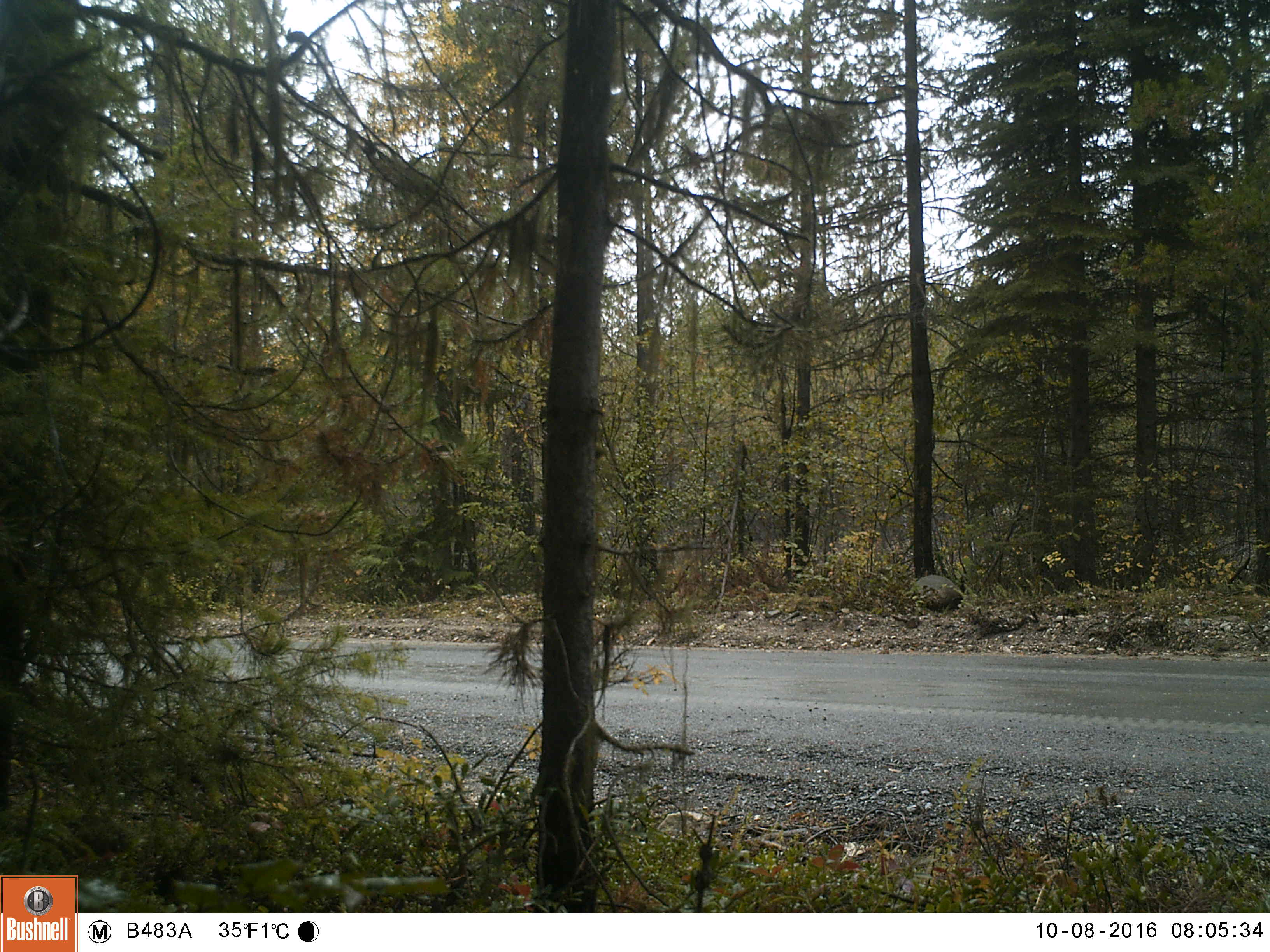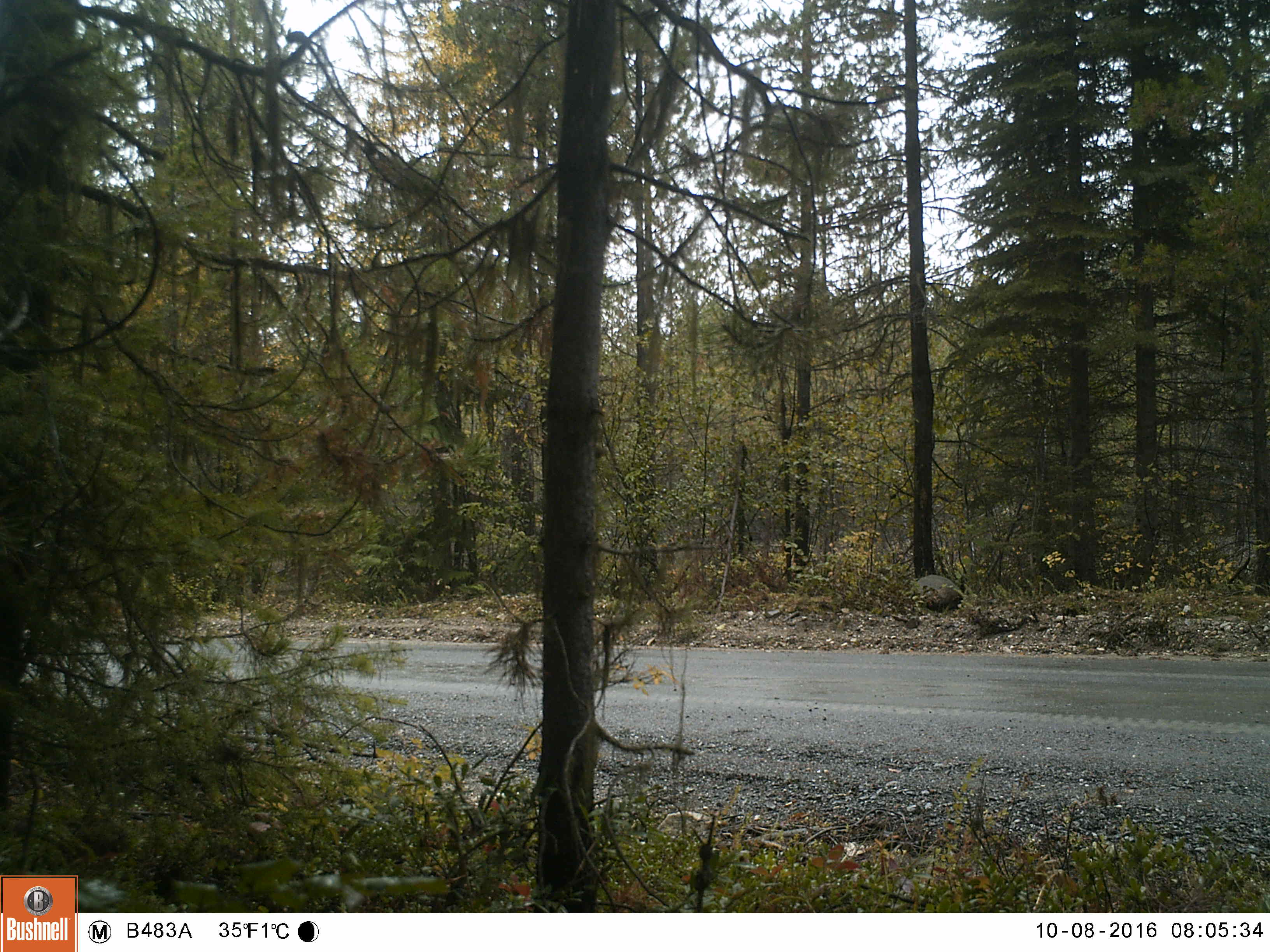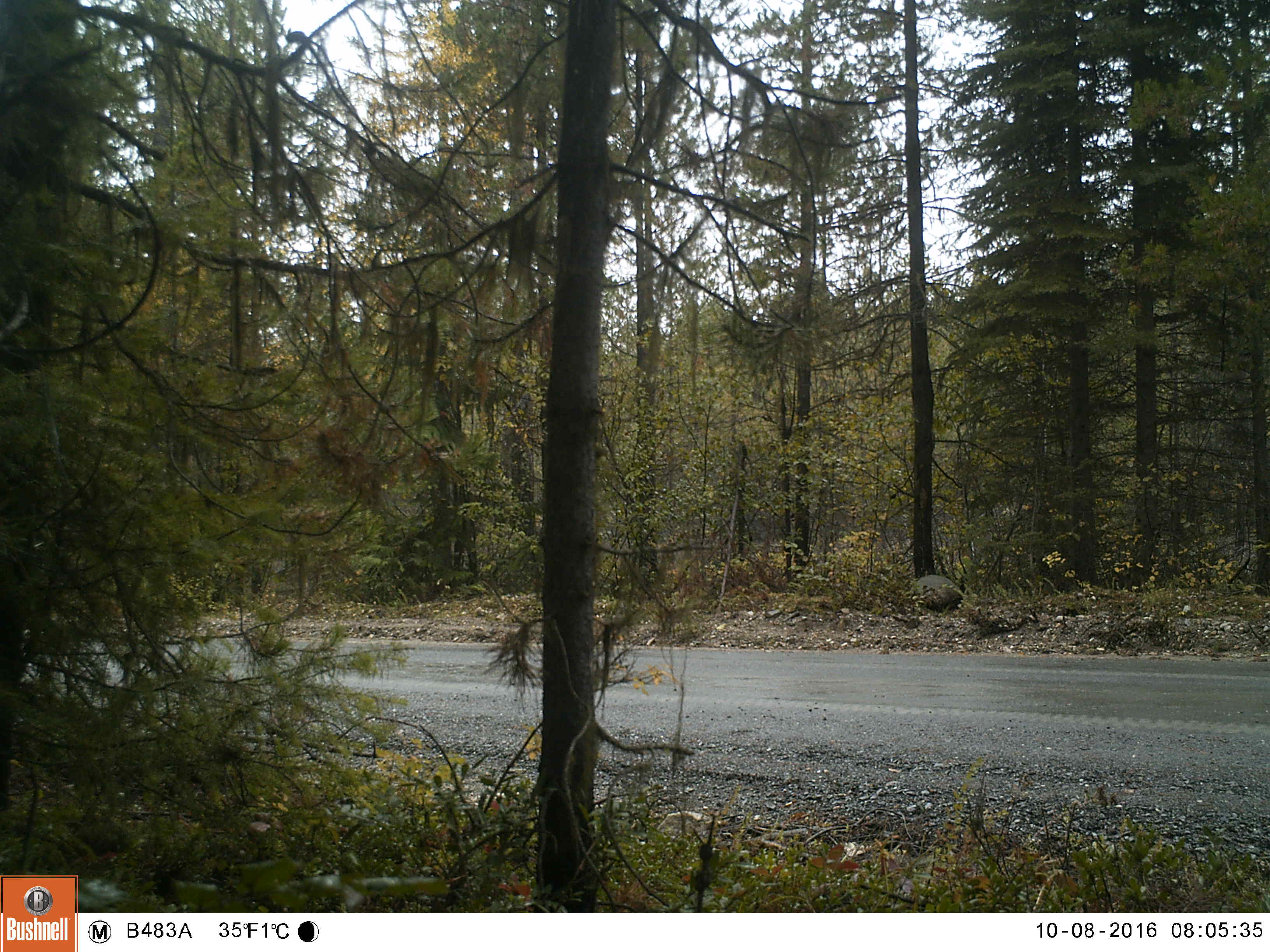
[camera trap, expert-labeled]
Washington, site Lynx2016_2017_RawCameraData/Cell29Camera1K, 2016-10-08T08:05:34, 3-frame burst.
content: no animal present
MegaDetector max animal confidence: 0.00